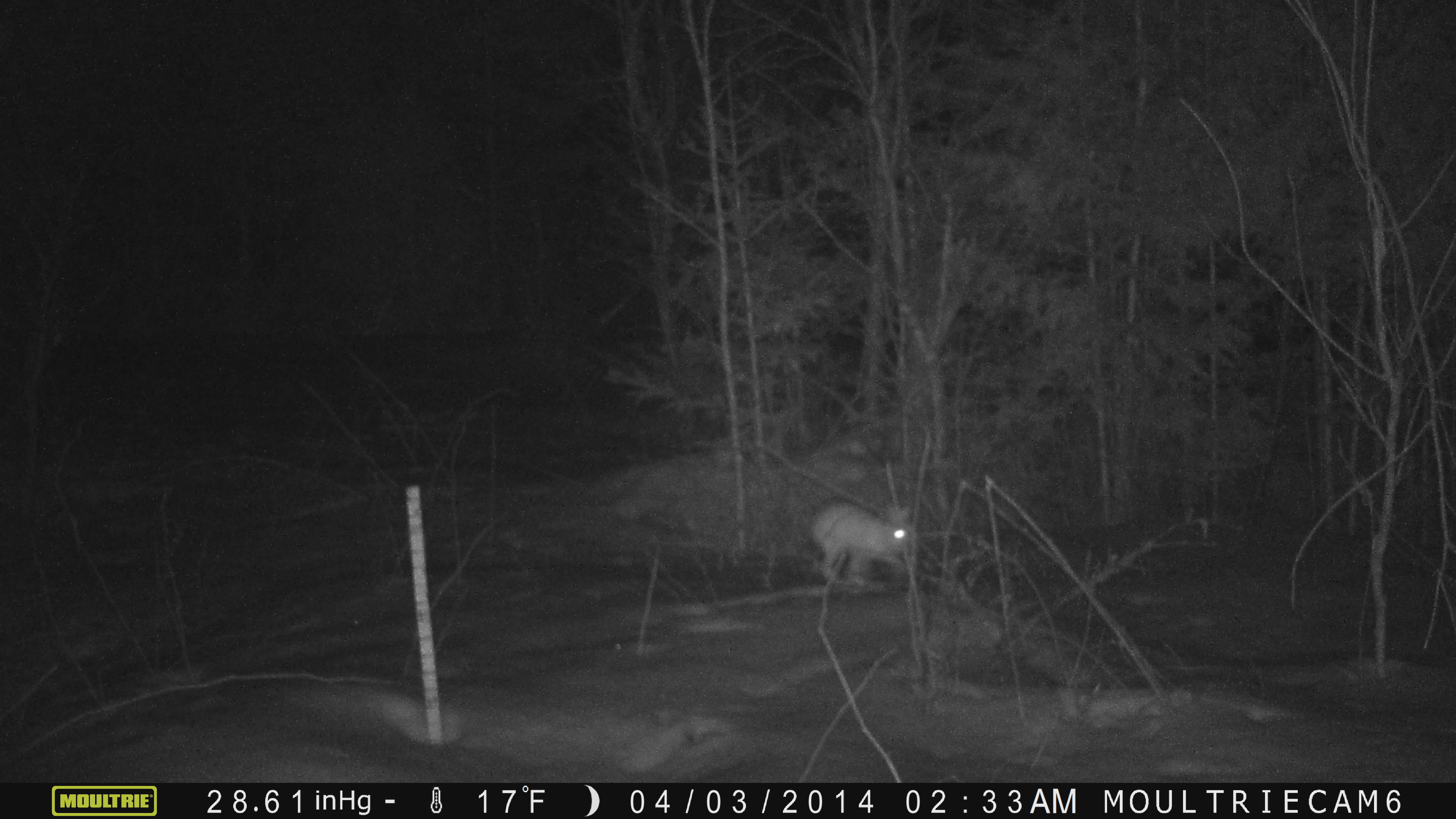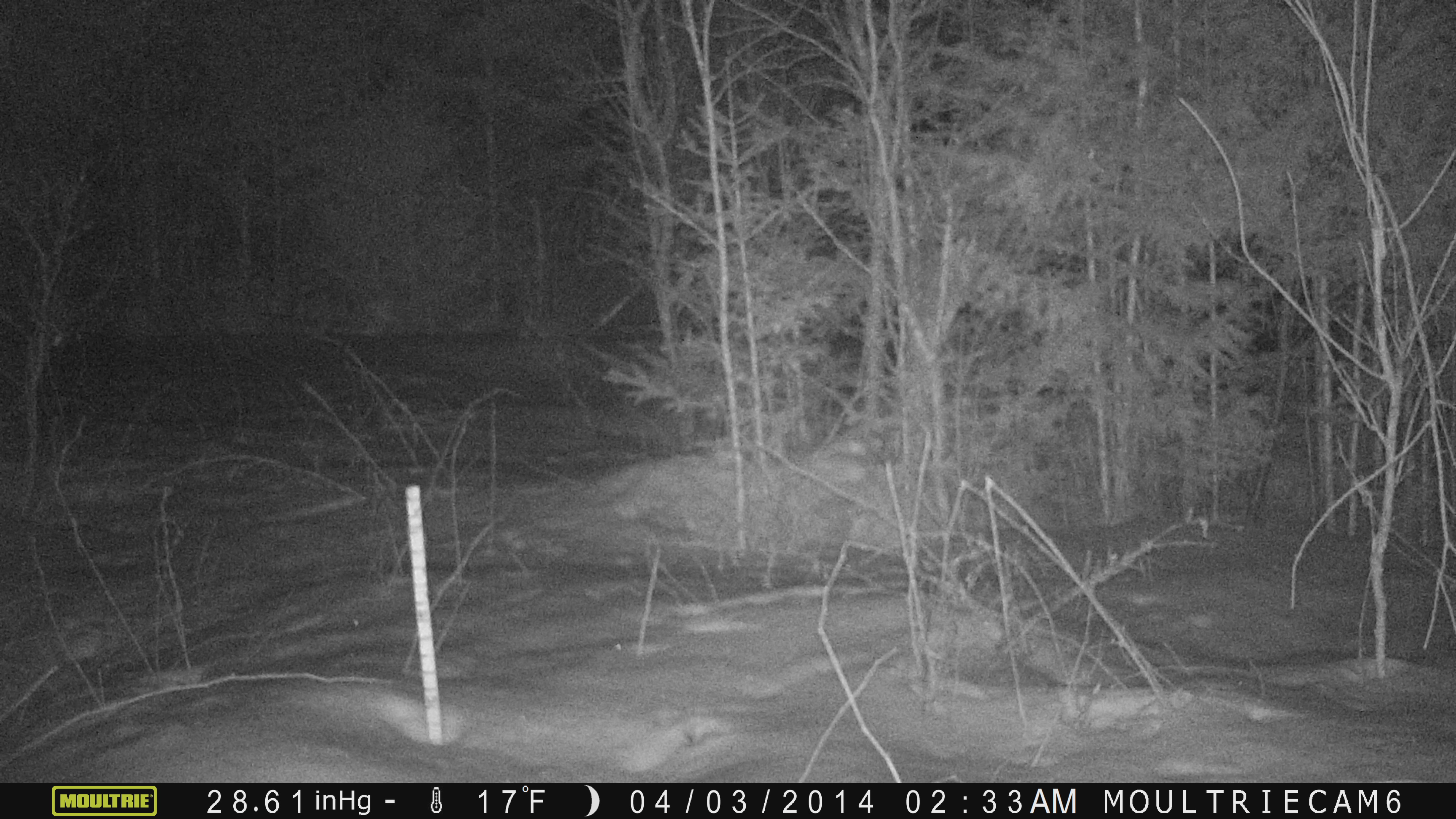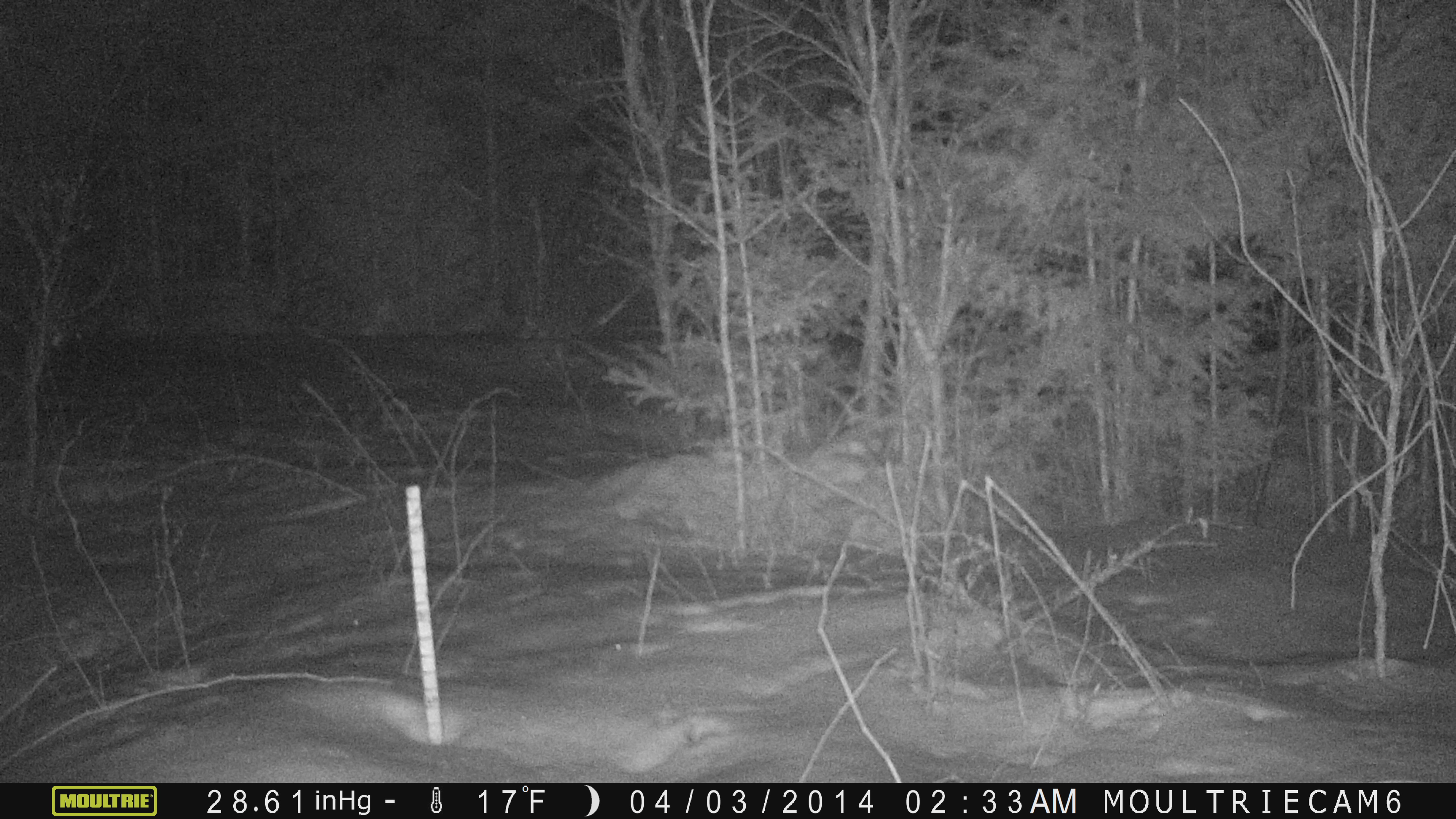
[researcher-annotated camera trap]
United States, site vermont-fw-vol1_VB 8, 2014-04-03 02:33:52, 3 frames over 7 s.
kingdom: Animalia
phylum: Chordata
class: Mammalia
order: Lagomorpha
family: Leporidae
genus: Lepus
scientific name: Lepus americanus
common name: snowshoe hare